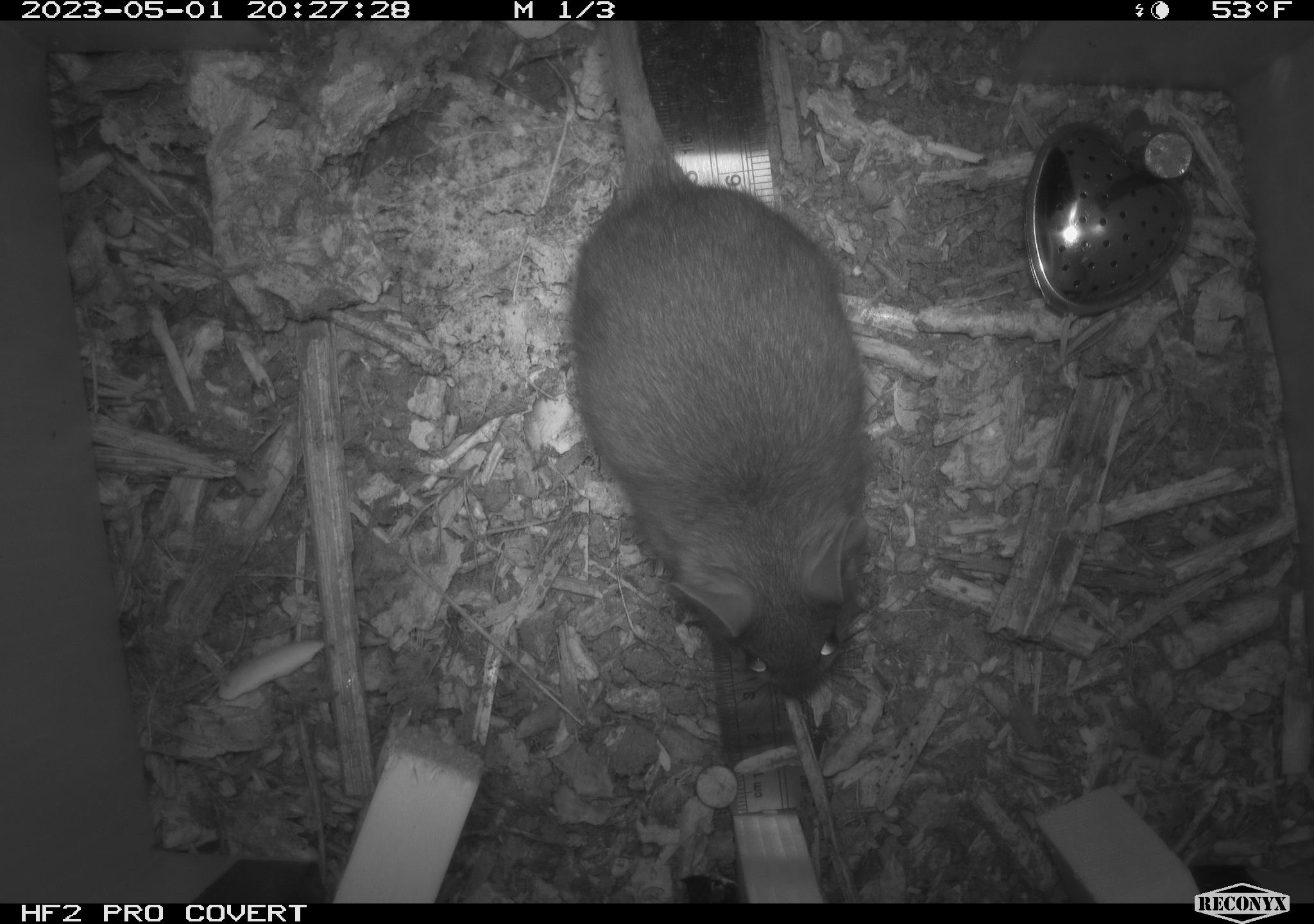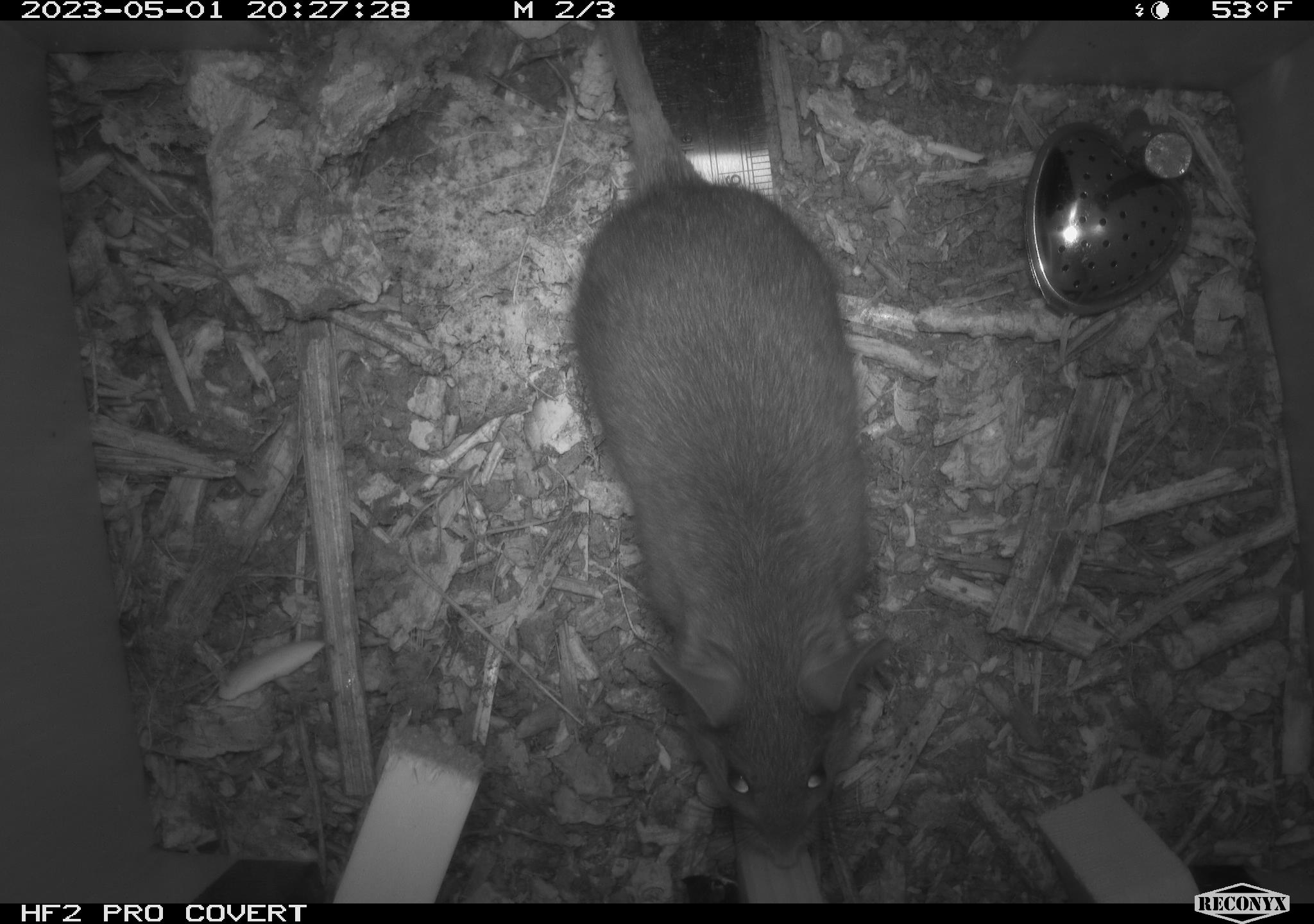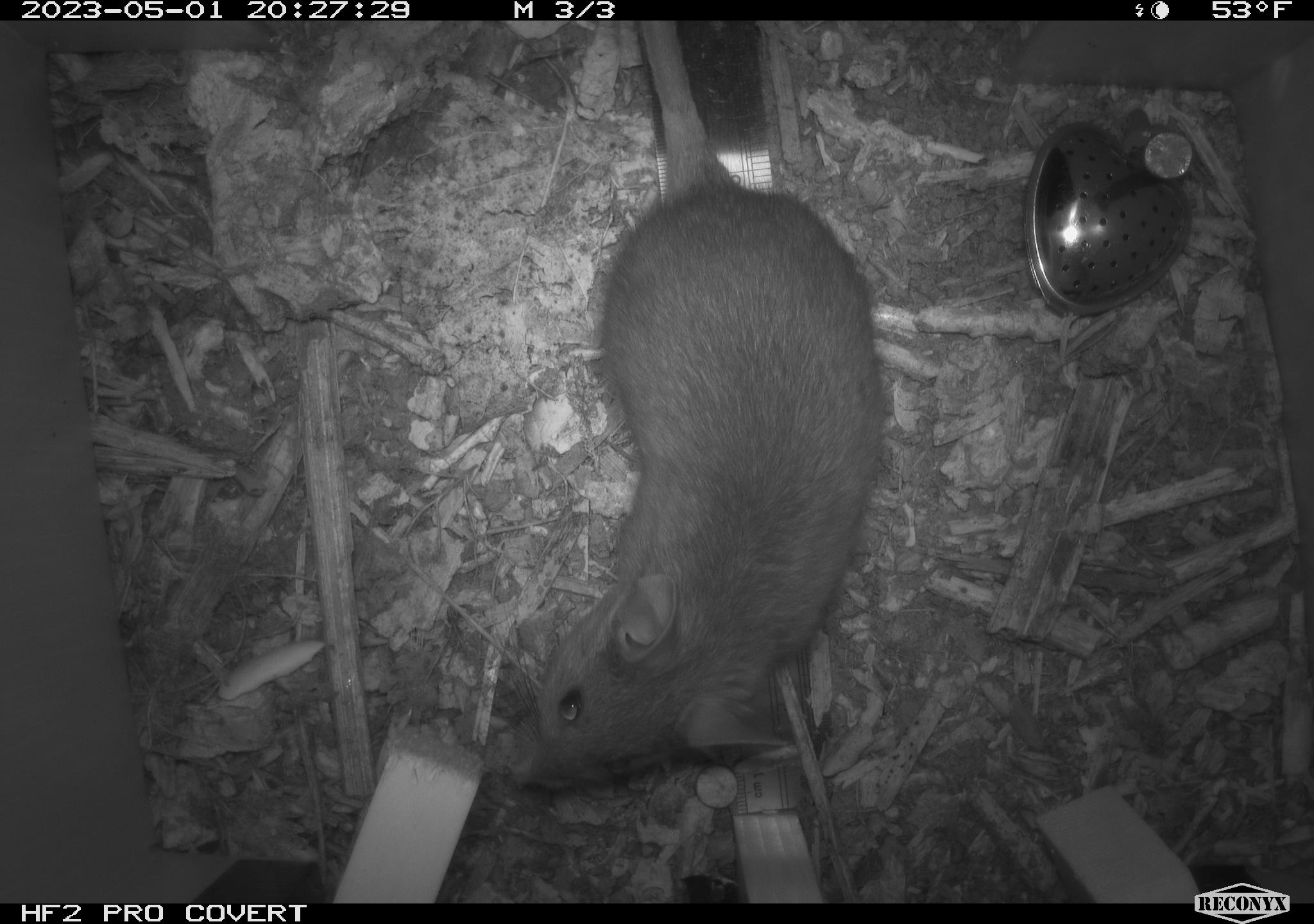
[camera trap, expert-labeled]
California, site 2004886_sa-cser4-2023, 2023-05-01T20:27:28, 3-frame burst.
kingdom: Animalia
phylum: Chordata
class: Mammalia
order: Rodentia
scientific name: Rodentia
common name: woodrat or rat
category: woodrat or rat species